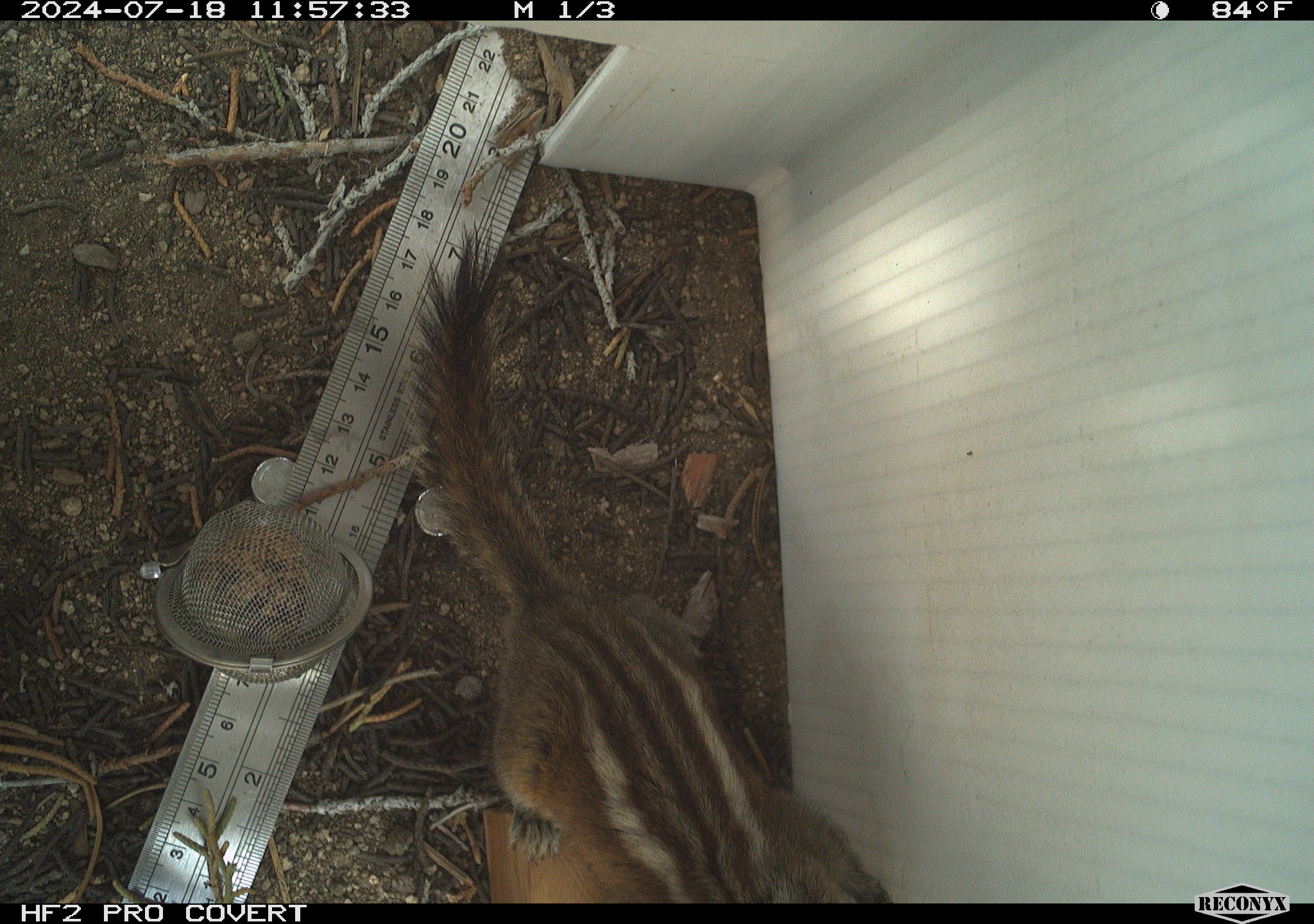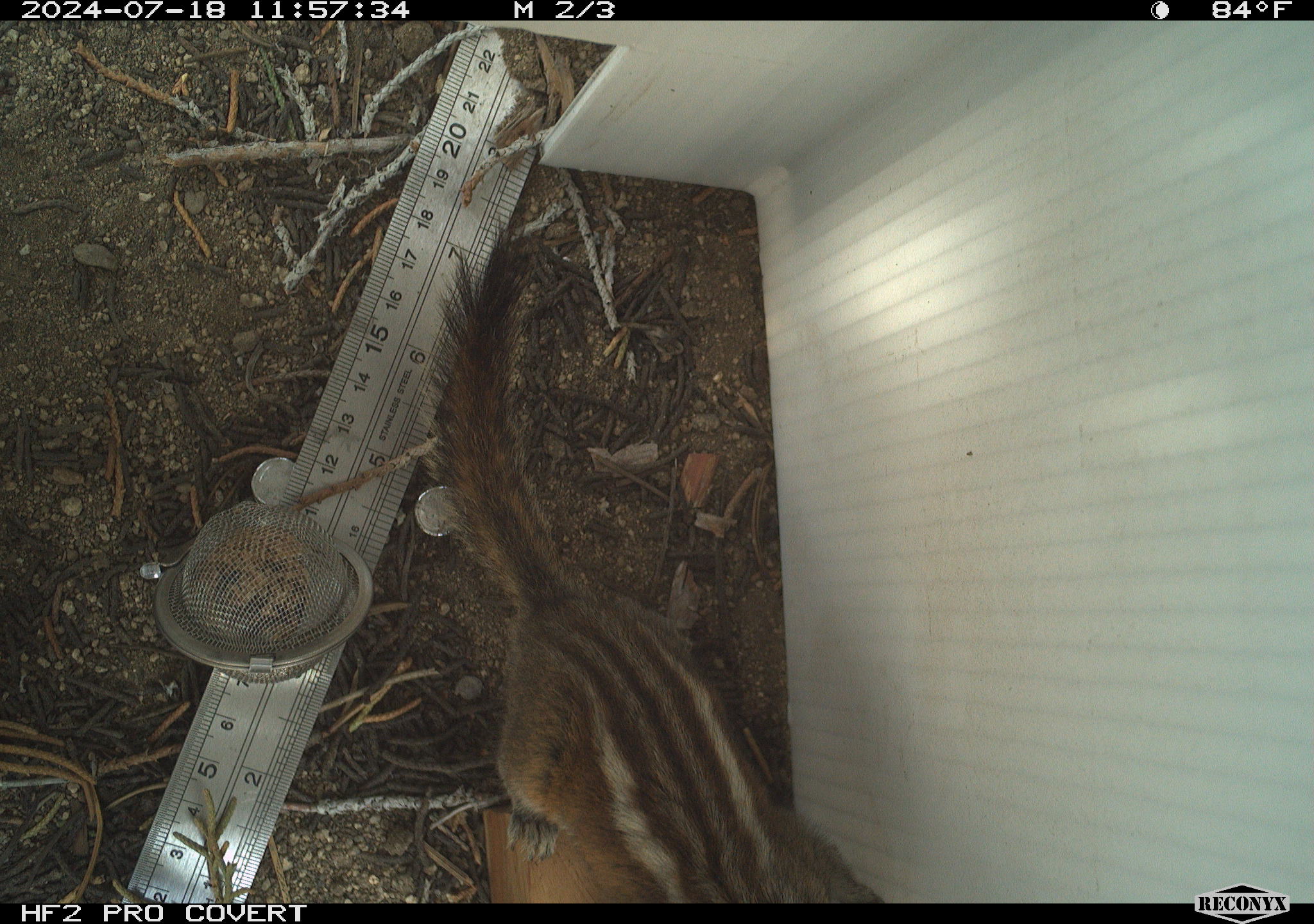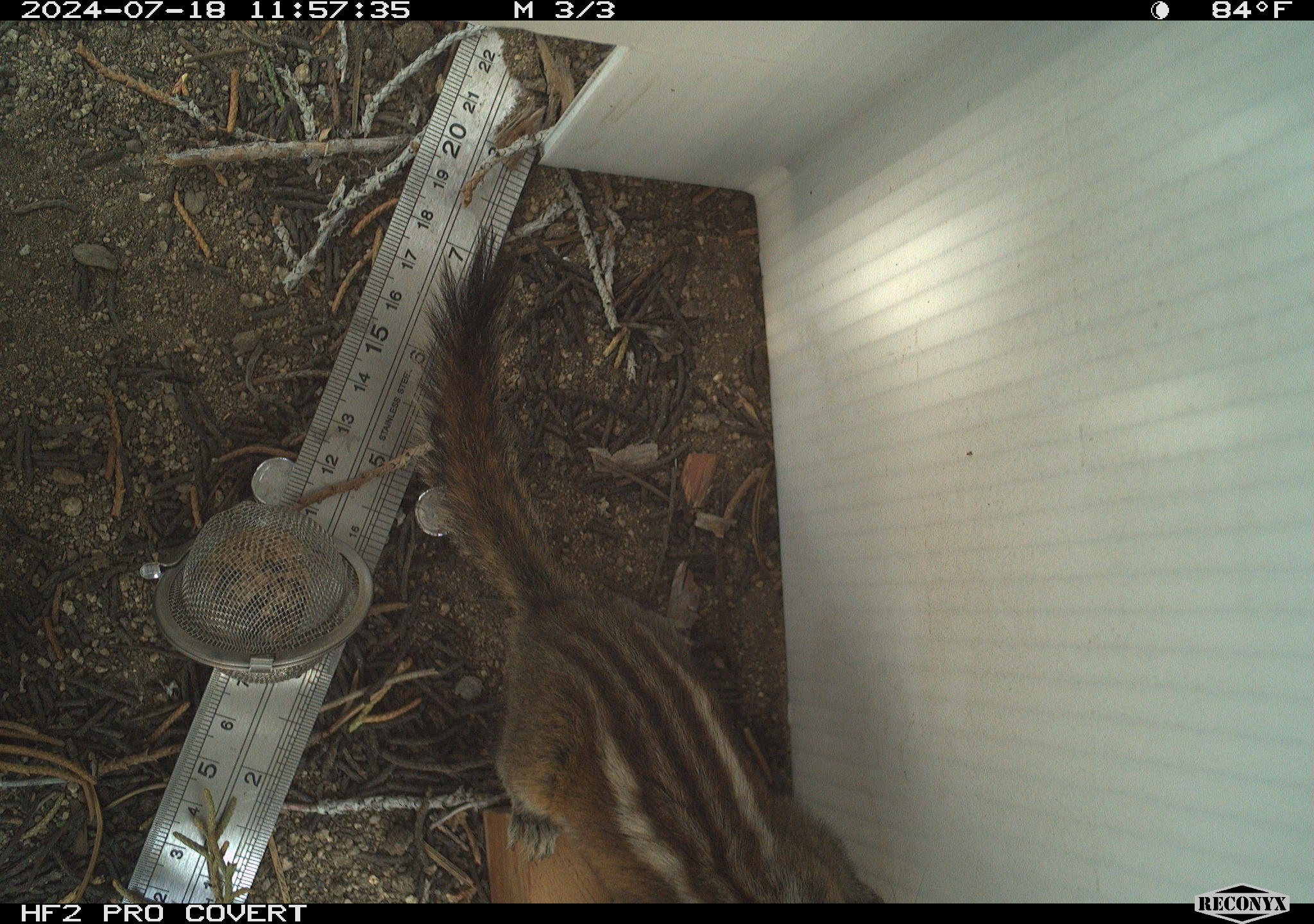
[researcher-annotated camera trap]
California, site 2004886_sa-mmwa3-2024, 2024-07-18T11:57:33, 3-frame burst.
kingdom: Animalia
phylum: Chordata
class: Mammalia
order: Rodentia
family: Sciuridae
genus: Neotamias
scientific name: Neotamias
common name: western chipmunks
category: neotamias species